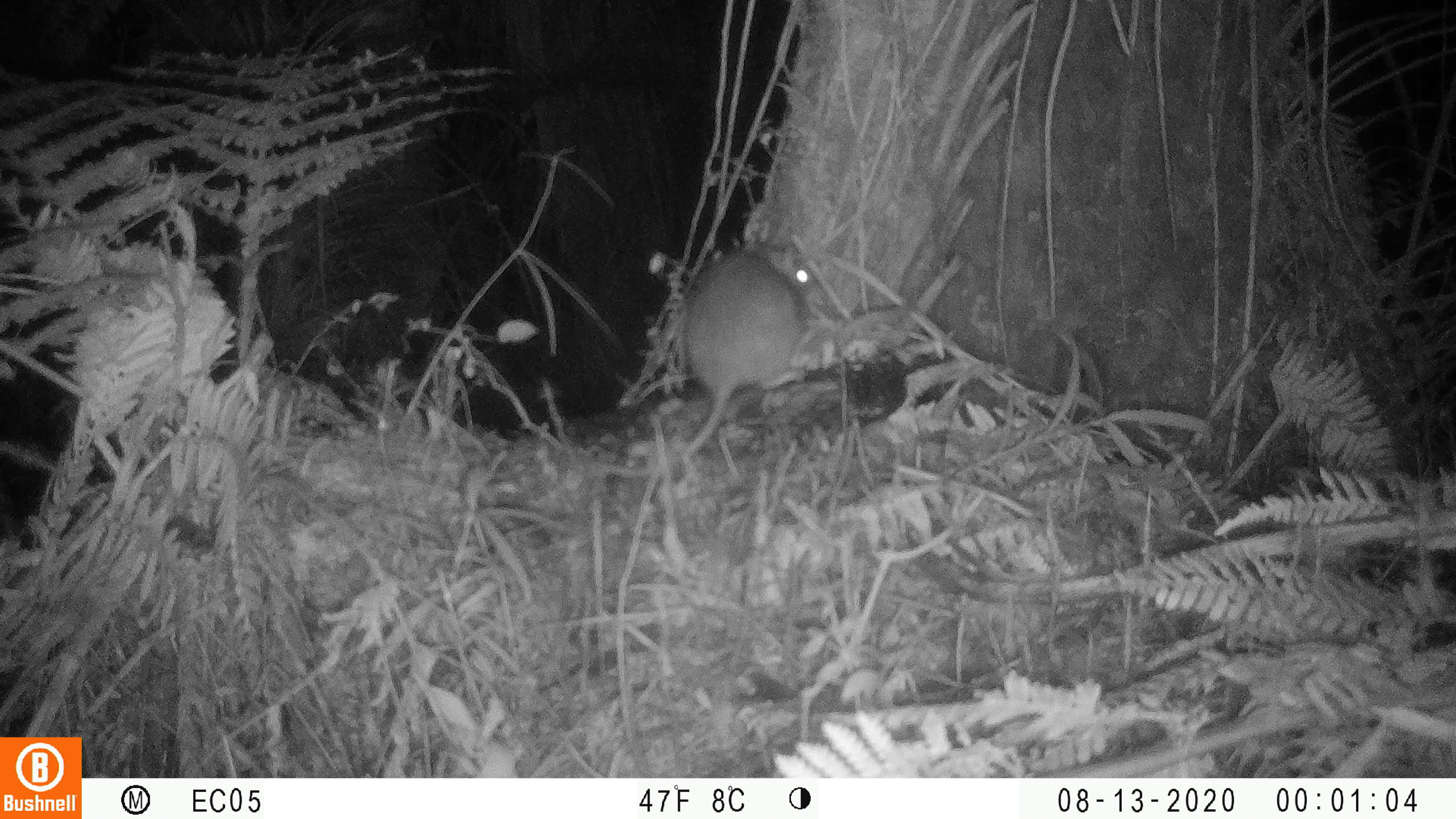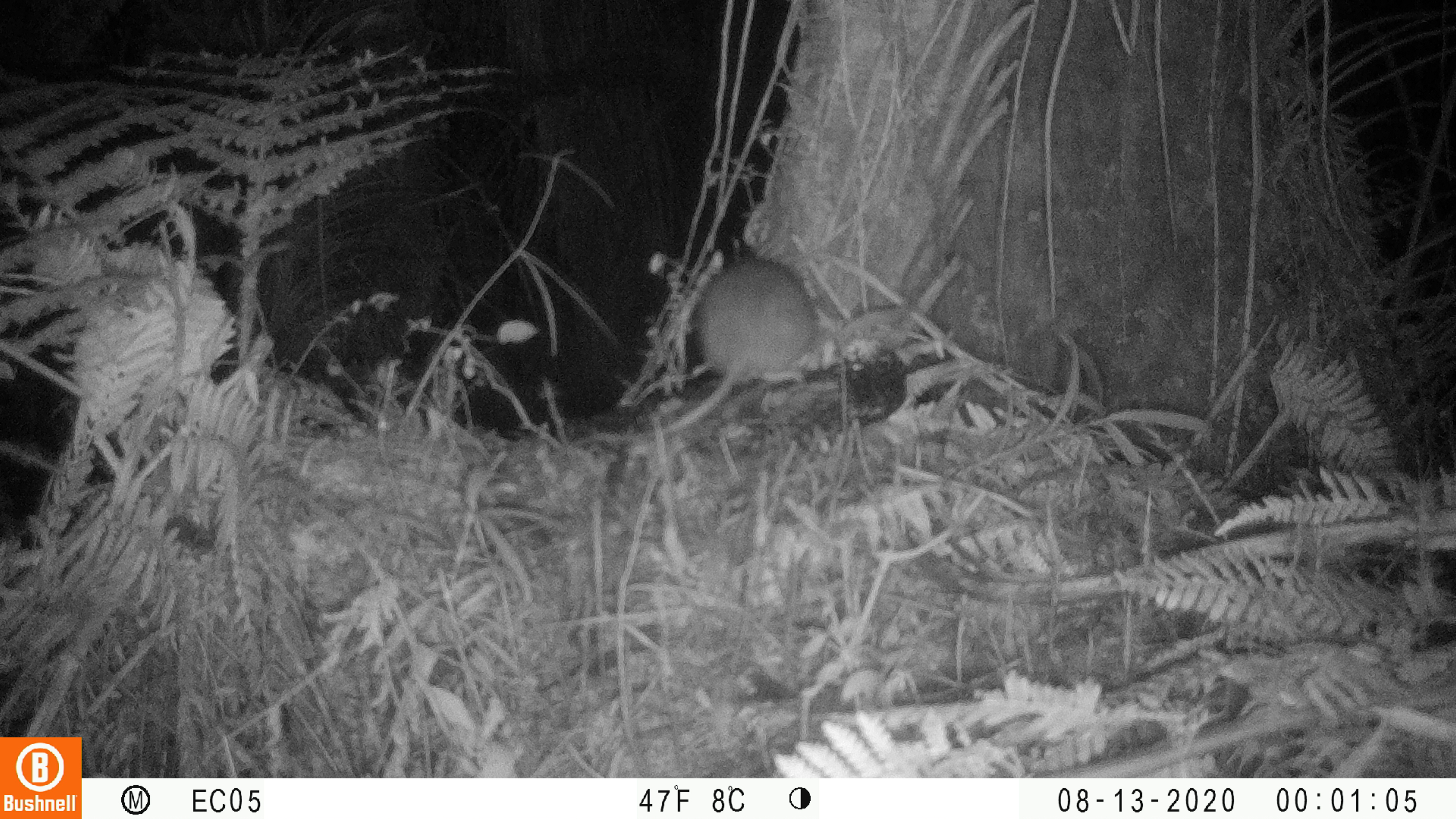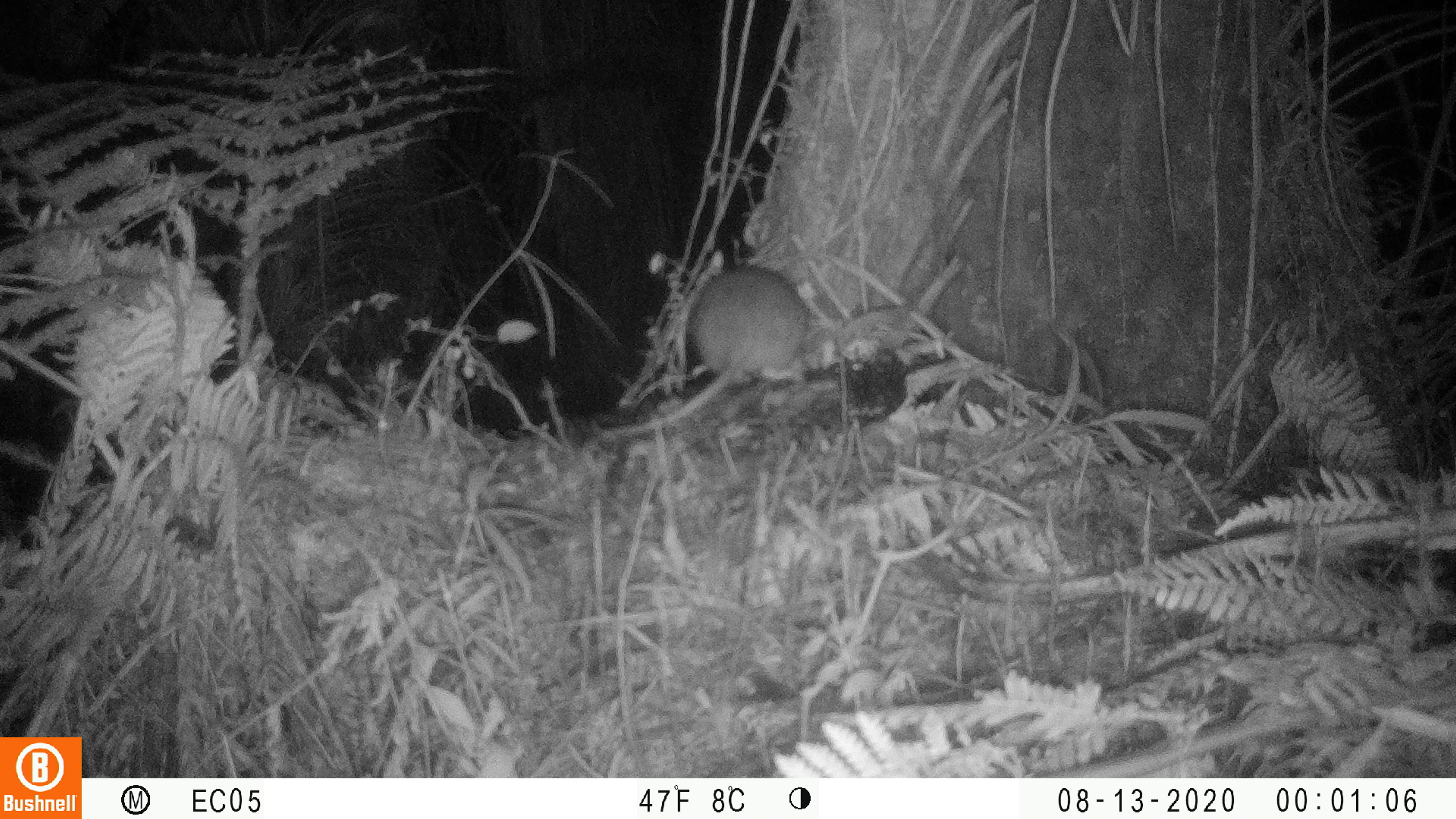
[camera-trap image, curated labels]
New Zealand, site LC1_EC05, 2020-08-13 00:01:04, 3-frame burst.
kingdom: Animalia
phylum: Chordata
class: Mammalia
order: Rodentia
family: Muridae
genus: Rattus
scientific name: Rattus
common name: rat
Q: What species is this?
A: Rat (Rattus).